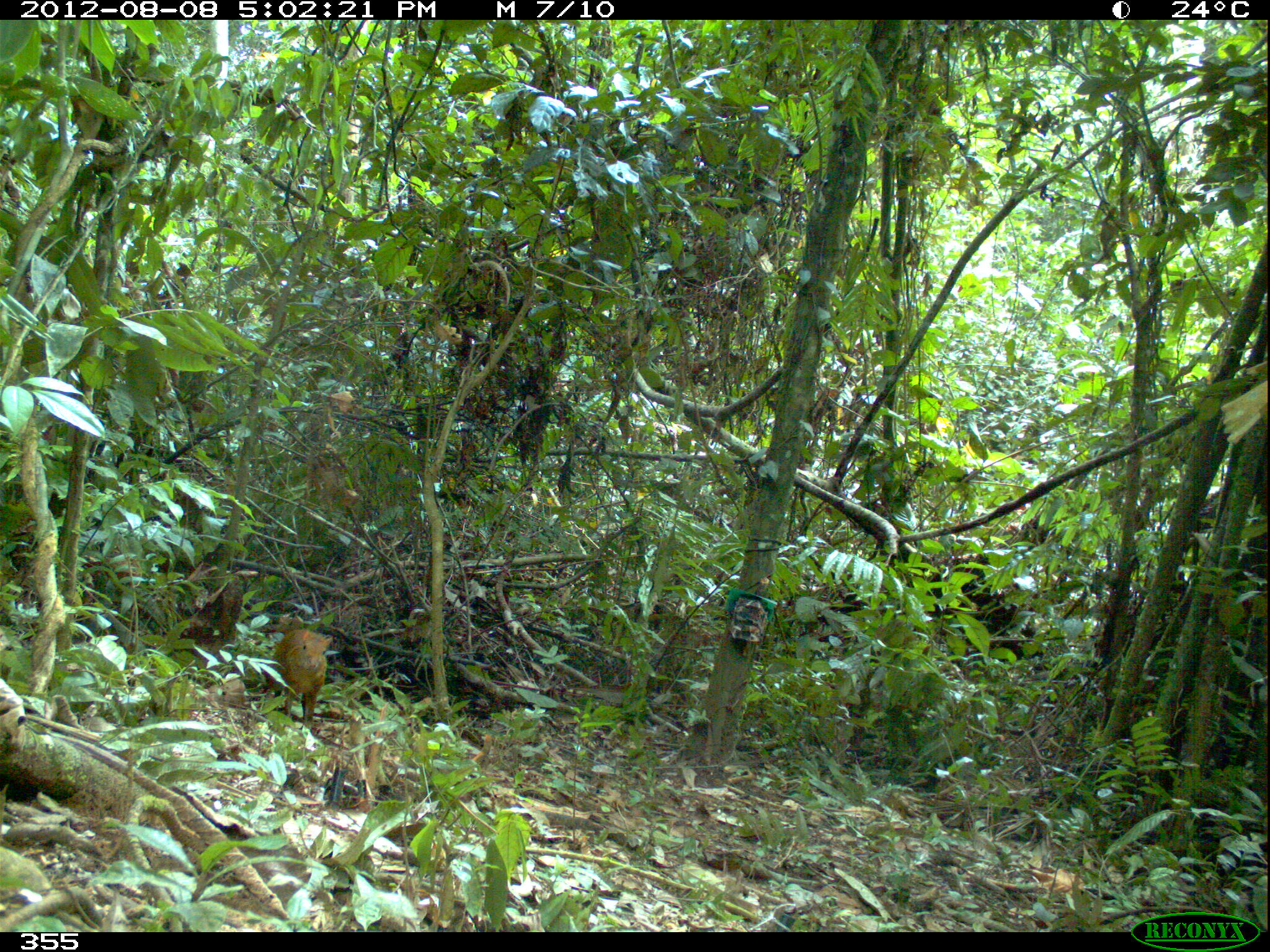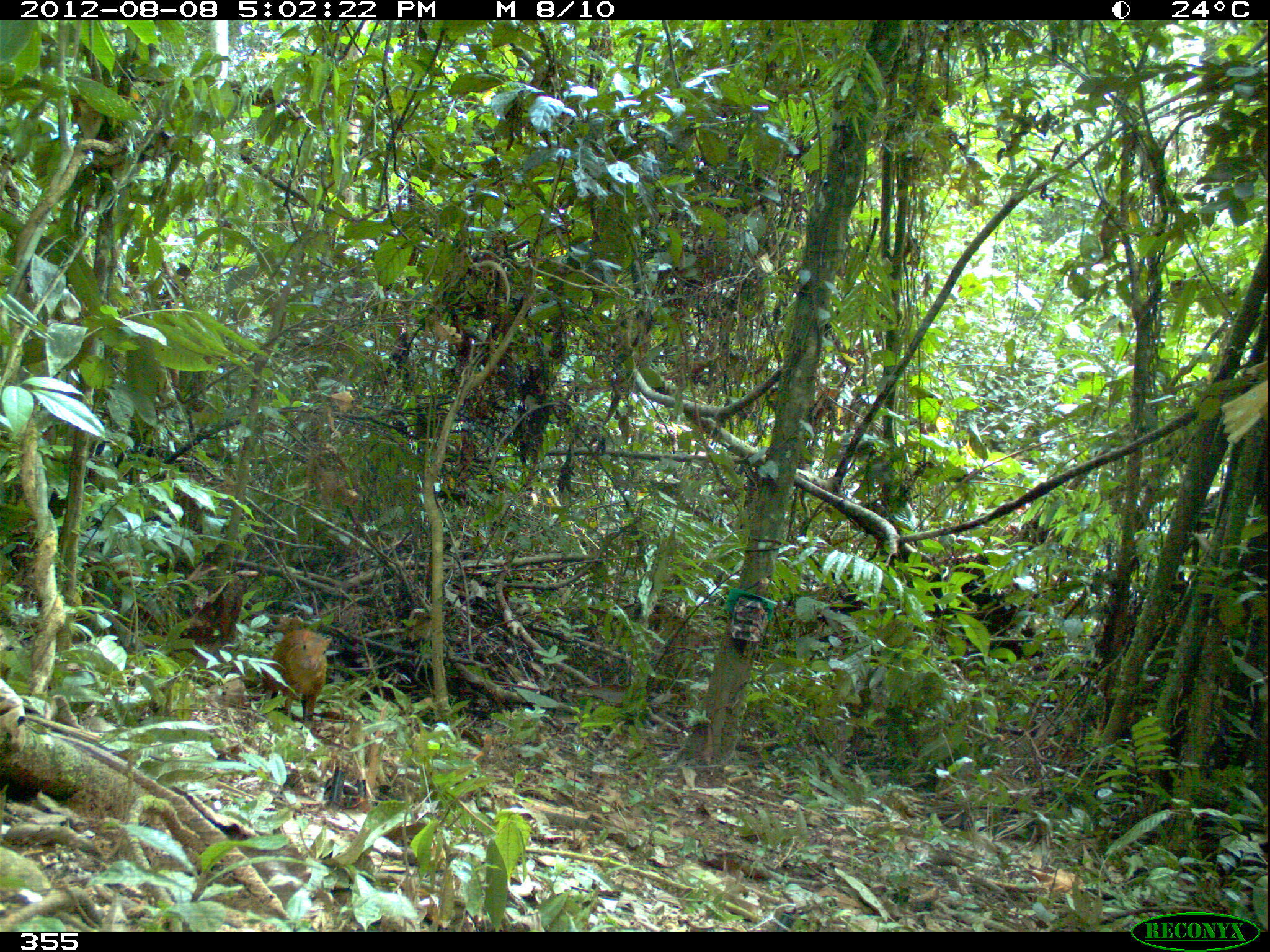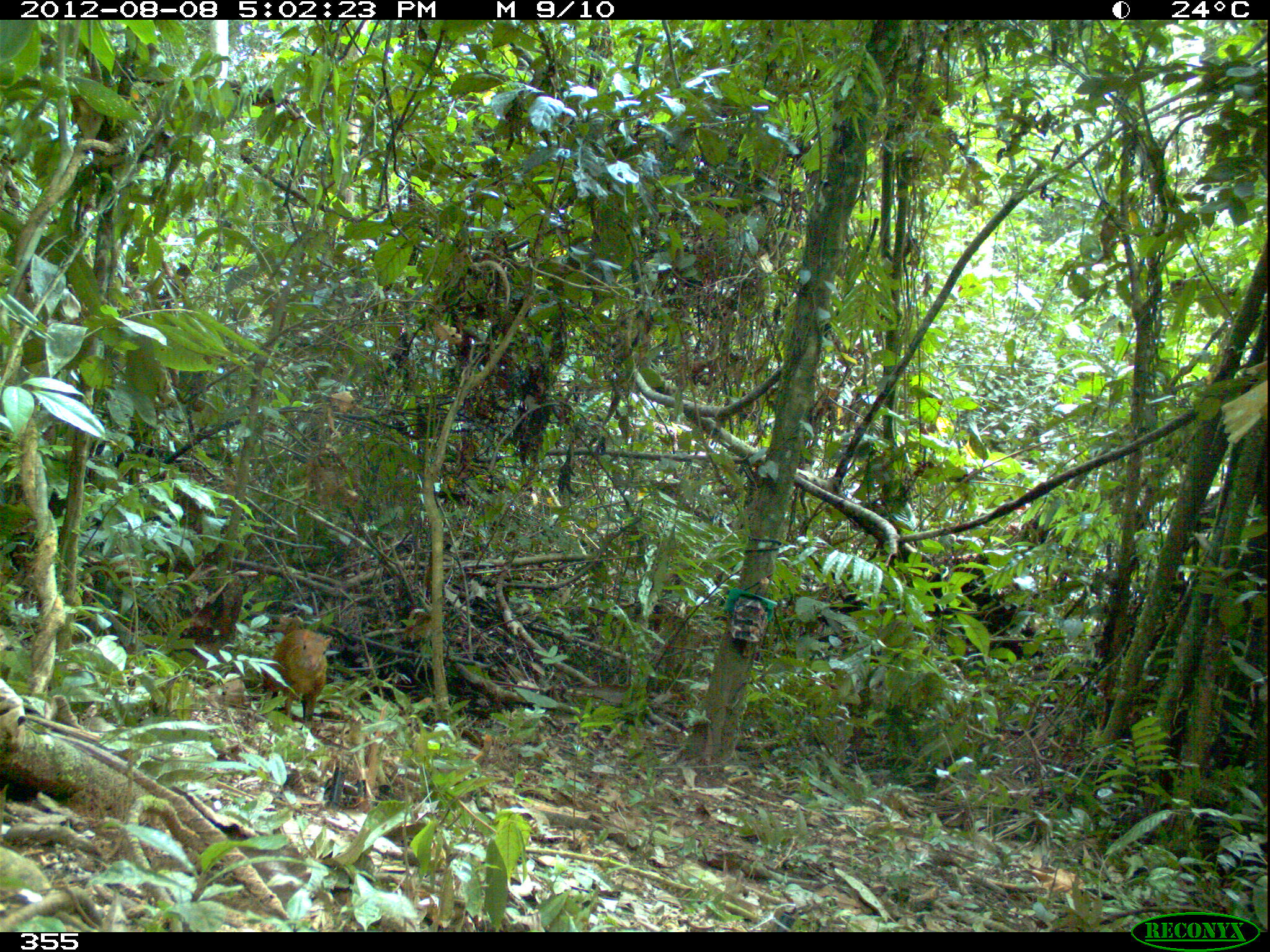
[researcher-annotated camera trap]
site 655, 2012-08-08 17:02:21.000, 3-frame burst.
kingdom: Animalia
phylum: Chordata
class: Mammalia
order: Rodentia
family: Dasyproctidae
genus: Dasyprocta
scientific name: Dasyprocta punctata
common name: central american agouti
Dasyprocta punctata (central american agouti).